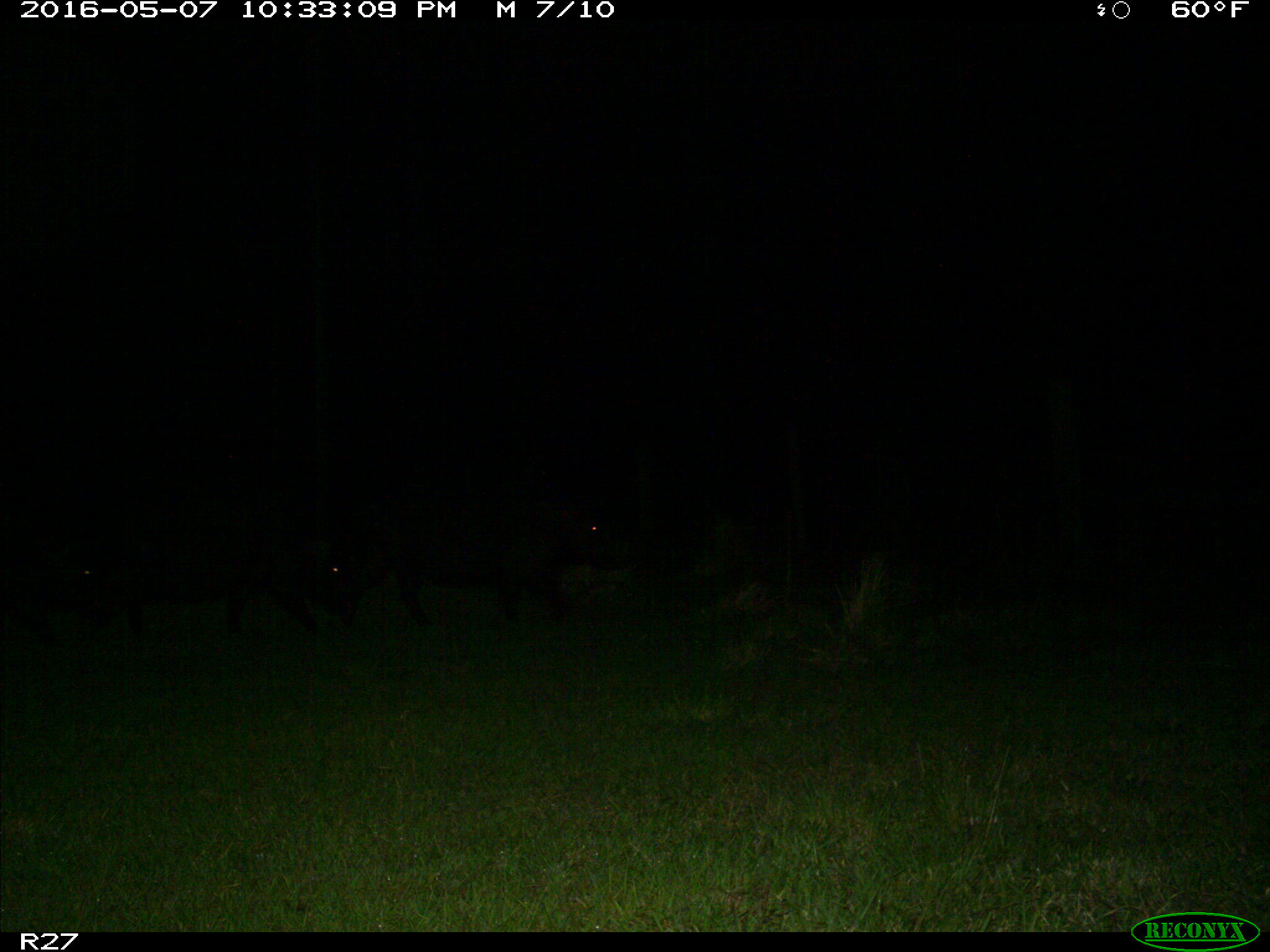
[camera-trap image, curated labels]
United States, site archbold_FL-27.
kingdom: Animalia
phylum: Chordata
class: Mammalia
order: Artiodactyla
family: Suidae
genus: Sus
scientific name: Sus scrofa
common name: wild boar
Sus scrofa (wild boar).